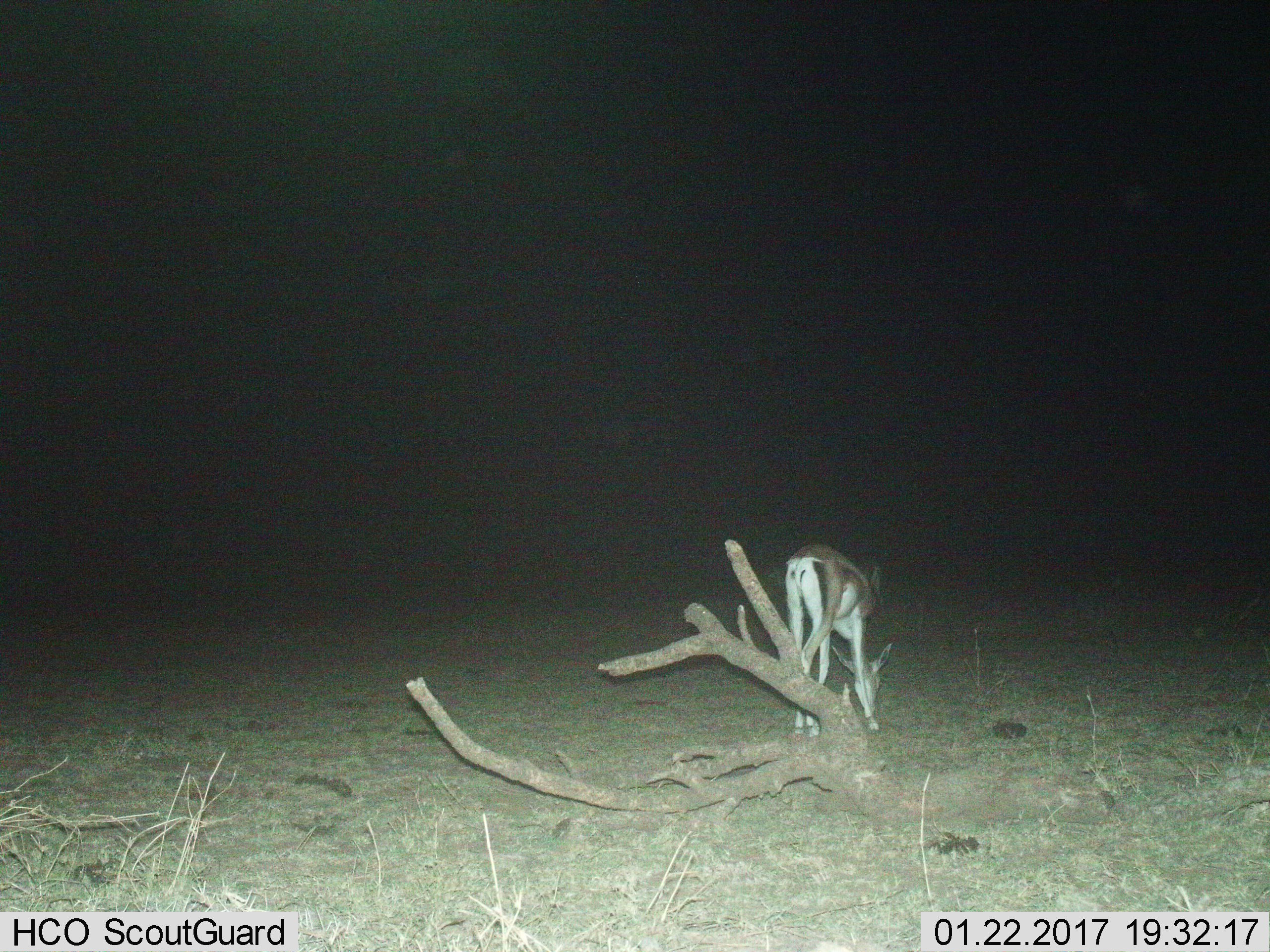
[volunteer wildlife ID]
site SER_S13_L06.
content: unidentified animal